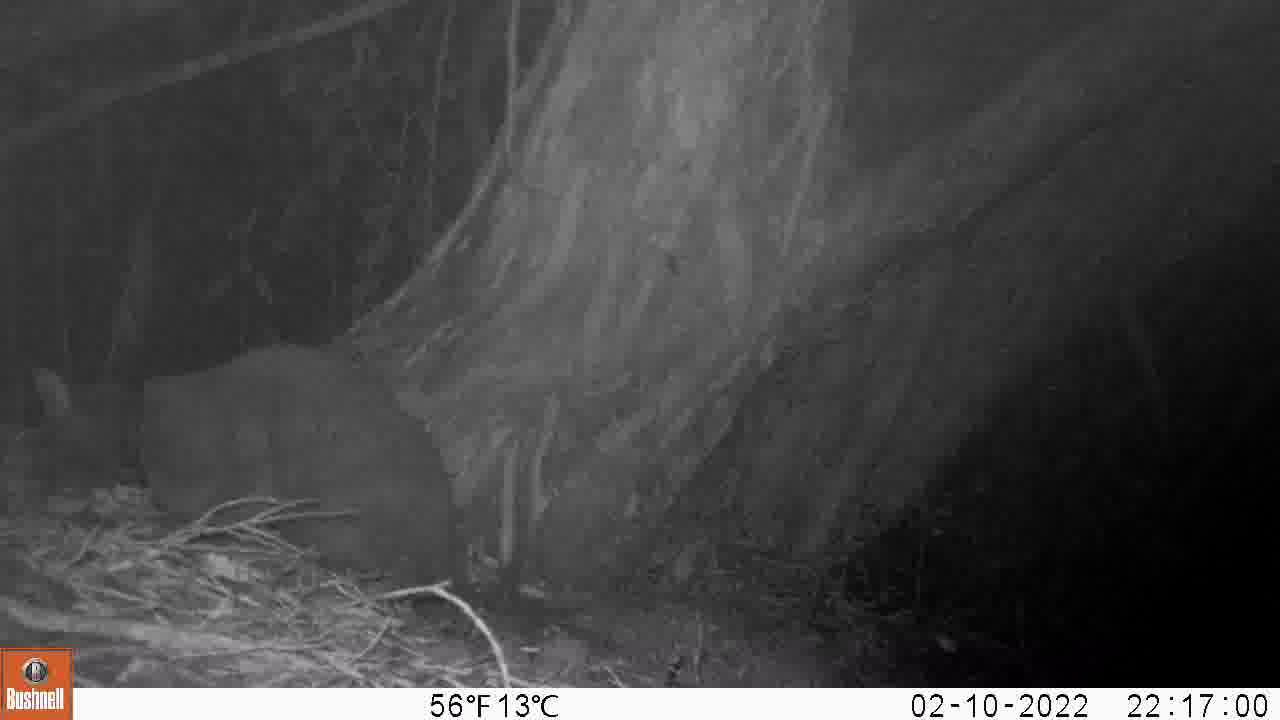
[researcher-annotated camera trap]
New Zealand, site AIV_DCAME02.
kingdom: Animalia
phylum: Chordata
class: Mammalia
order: Carnivora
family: Felidae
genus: Felis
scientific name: Felis catus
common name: domestic cat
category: cat